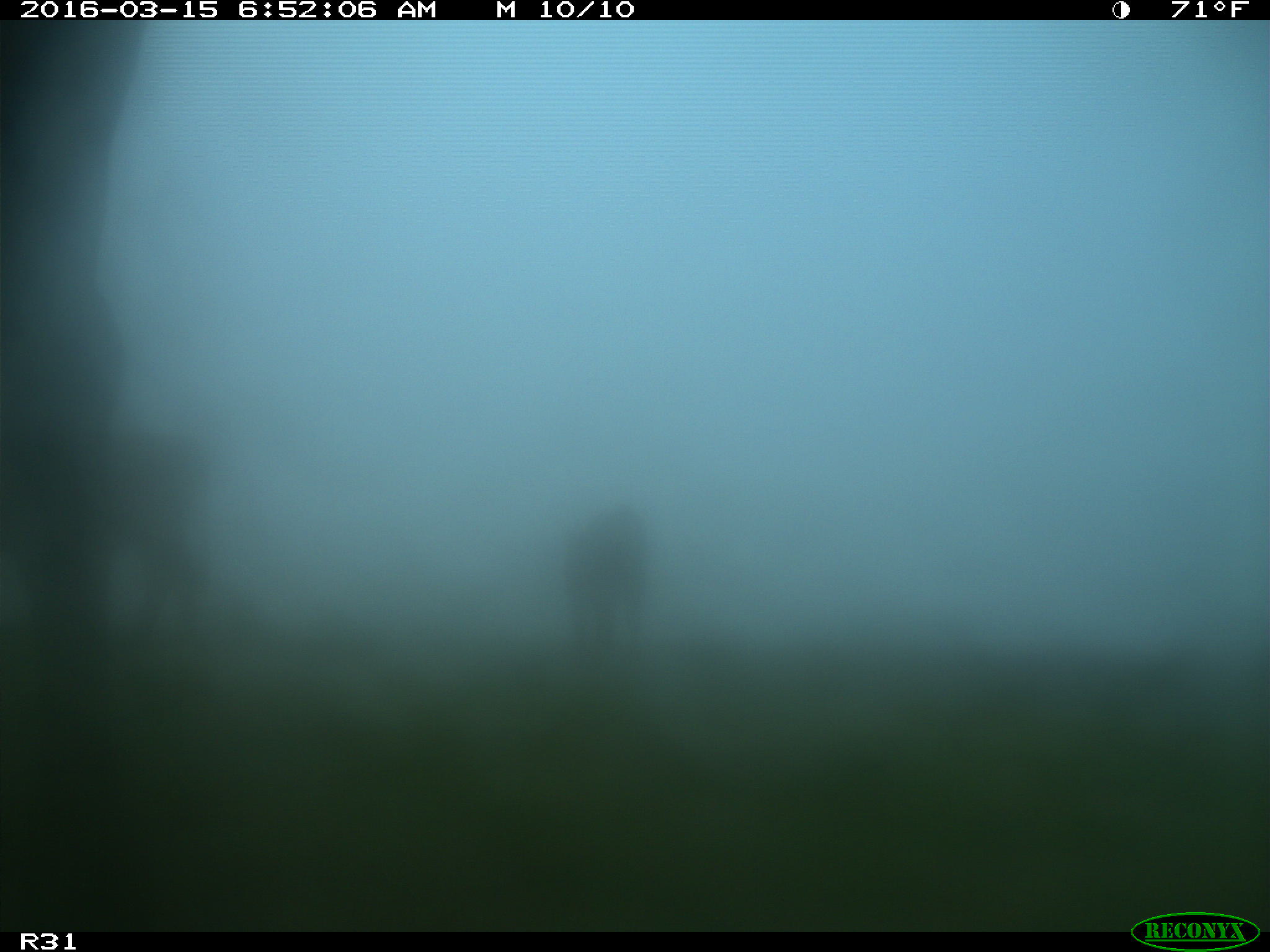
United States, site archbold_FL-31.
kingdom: Animalia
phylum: Chordata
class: Mammalia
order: Artiodactyla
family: Bovidae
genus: Bos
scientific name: Bos taurus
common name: domestic cow